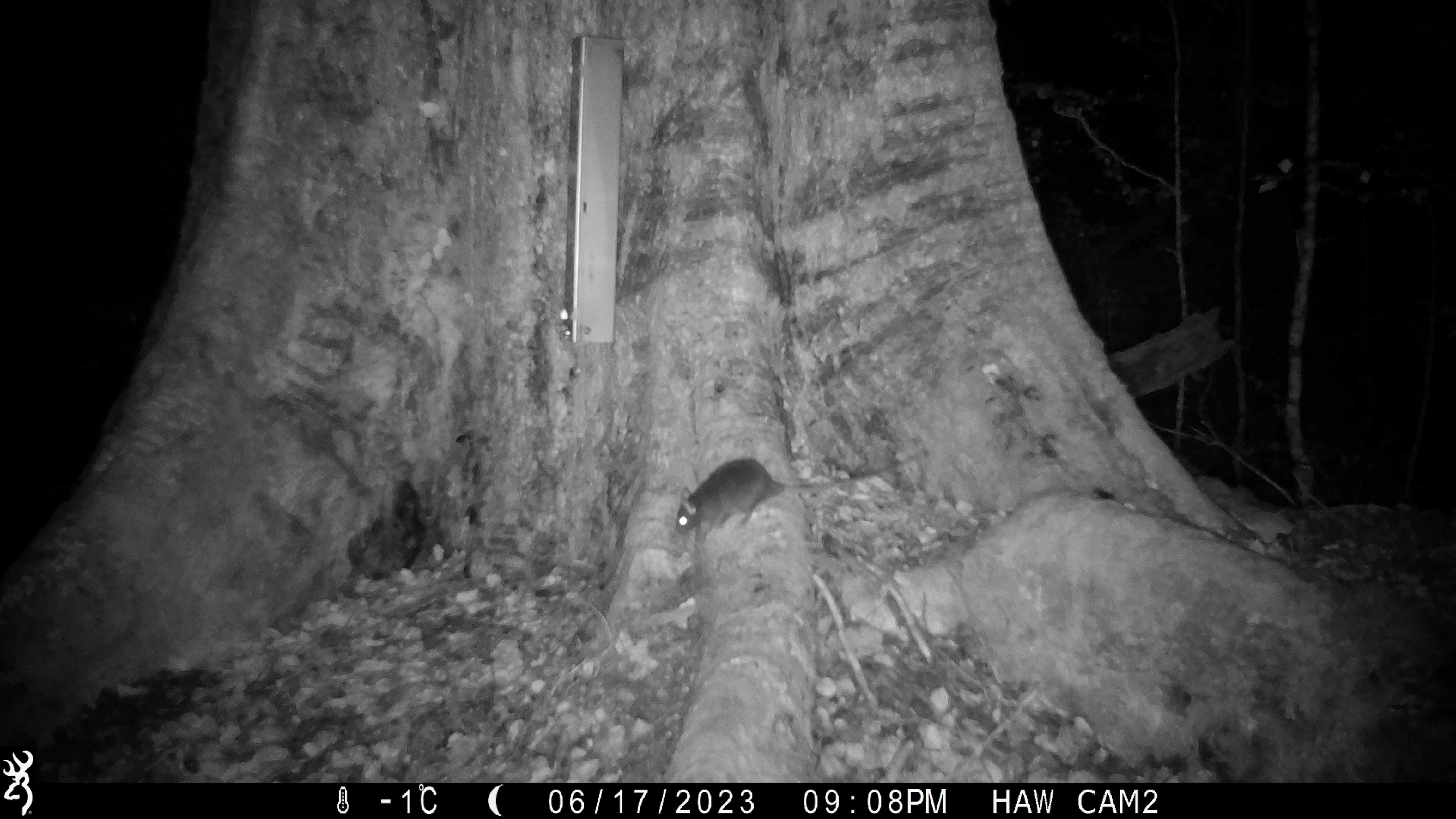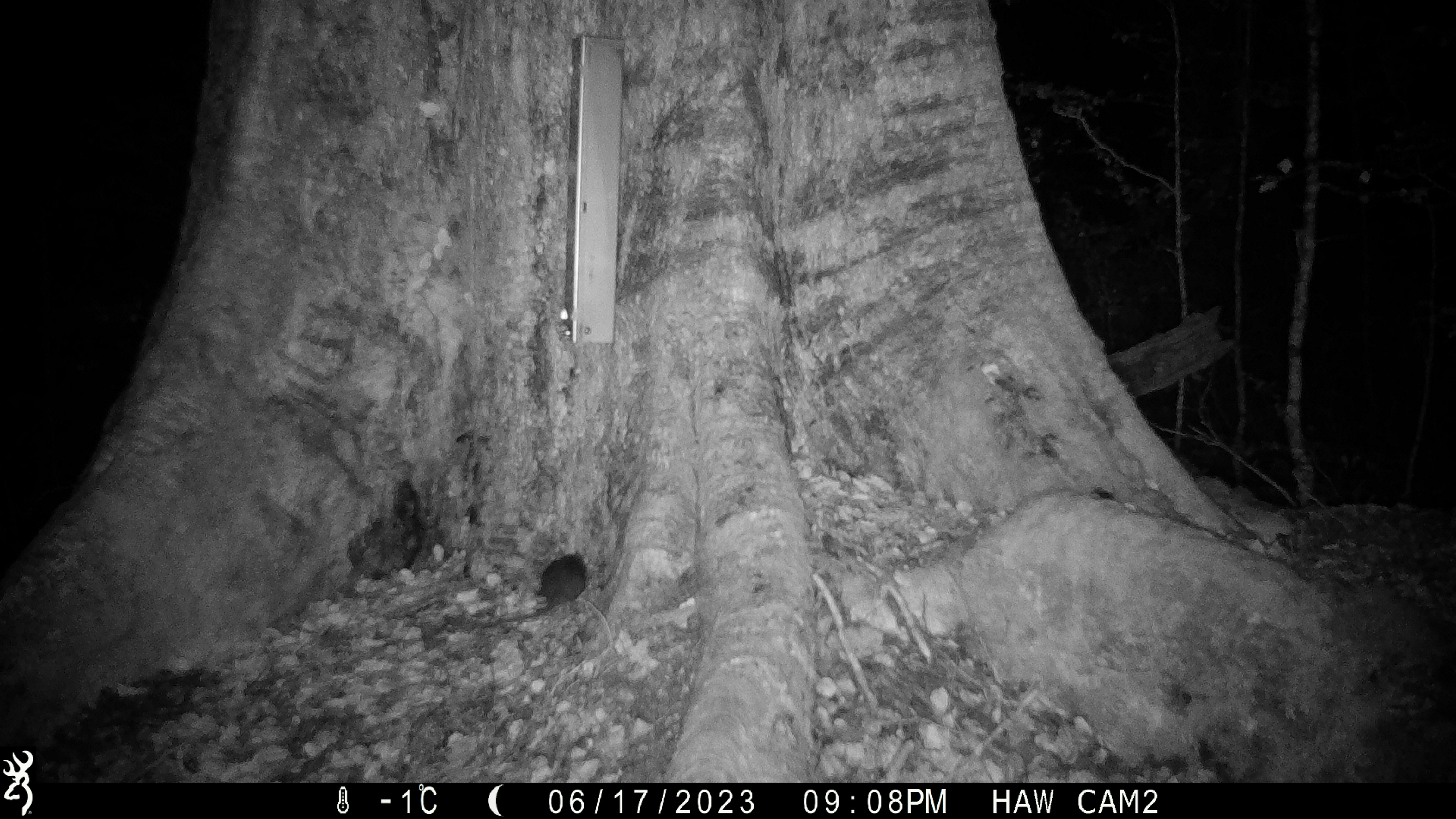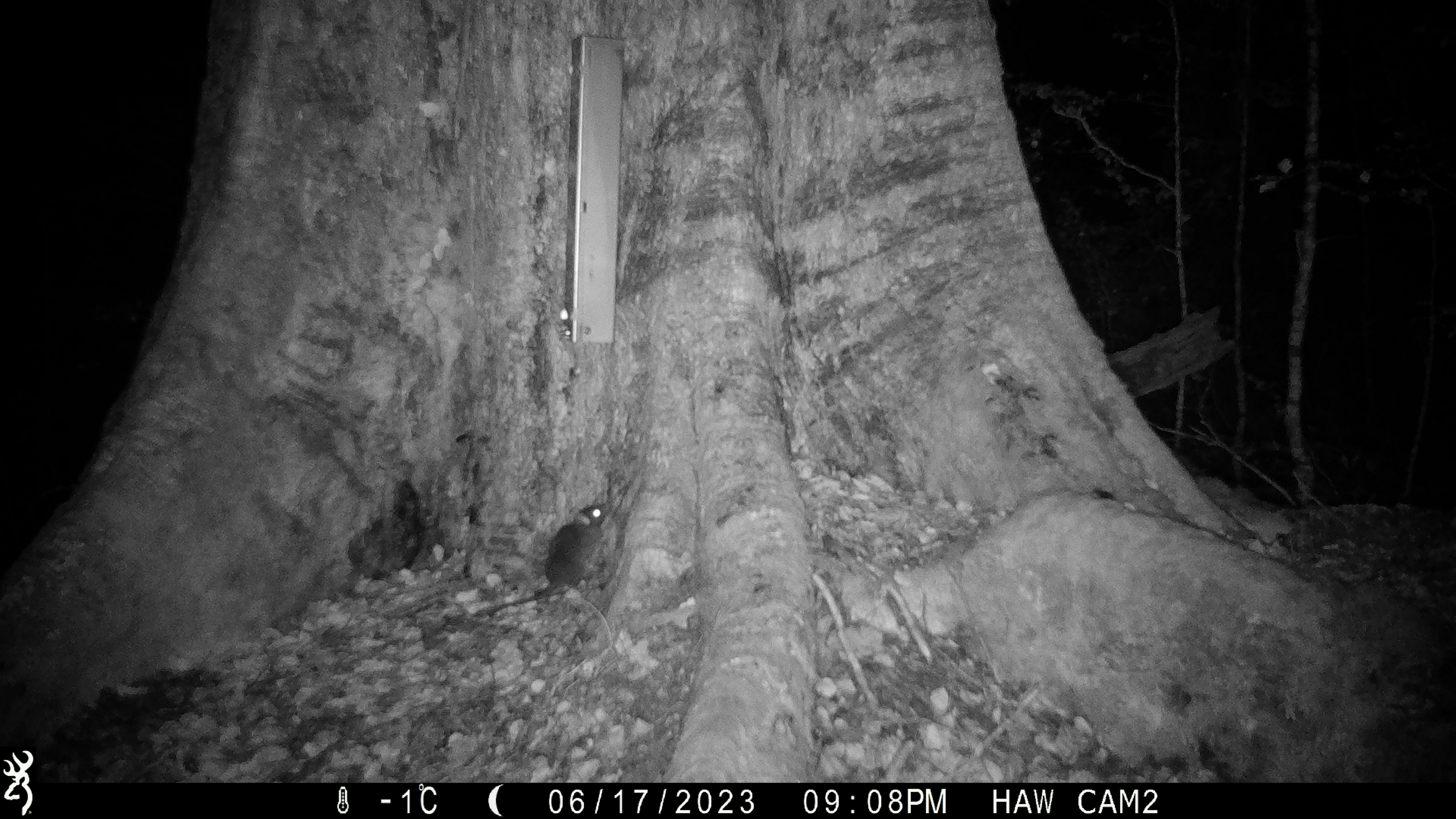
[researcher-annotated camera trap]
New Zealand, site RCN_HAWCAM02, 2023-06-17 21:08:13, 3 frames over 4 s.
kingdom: Animalia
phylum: Chordata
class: Mammalia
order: Rodentia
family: Muridae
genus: Rattus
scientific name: Rattus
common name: rat